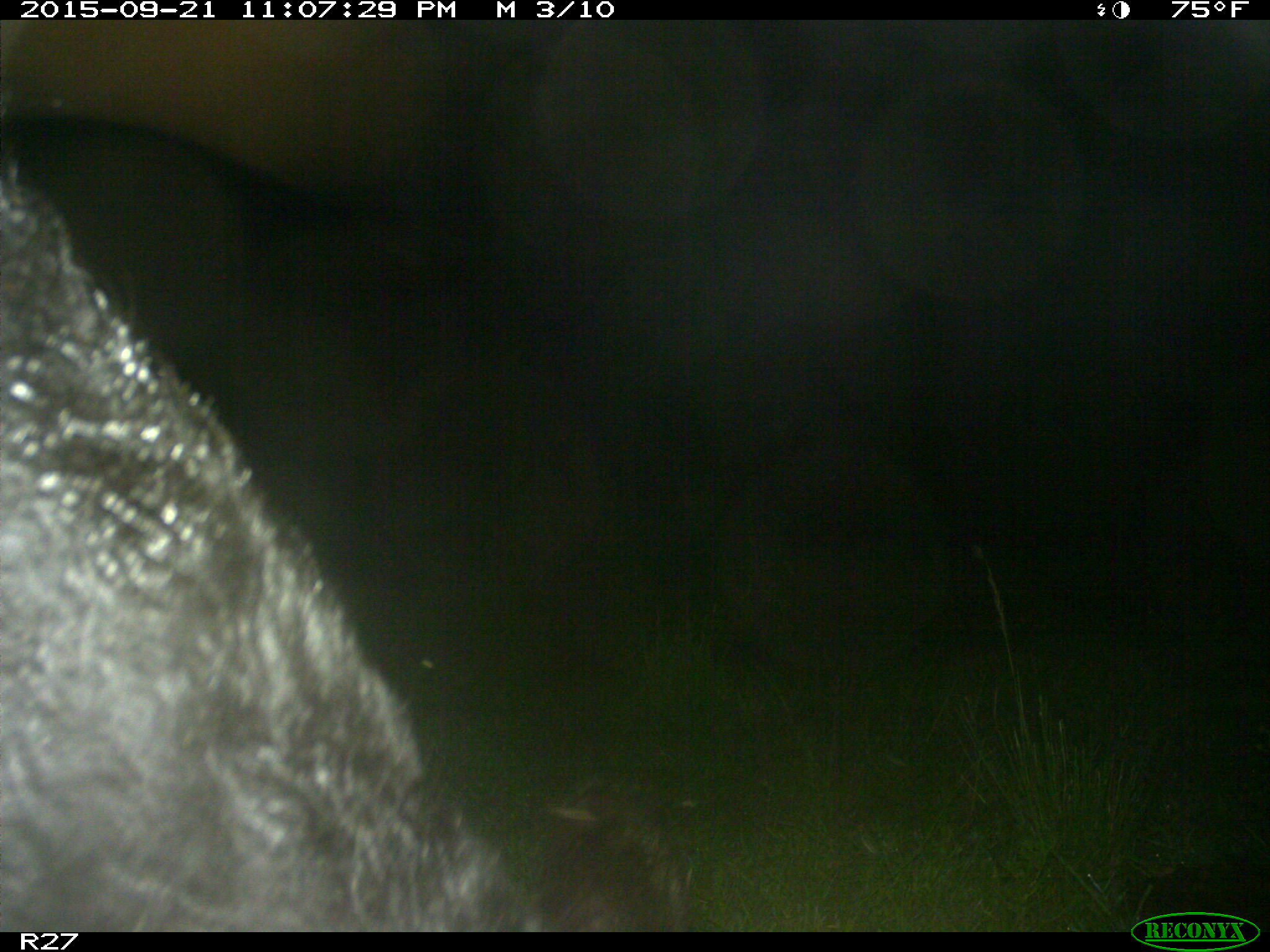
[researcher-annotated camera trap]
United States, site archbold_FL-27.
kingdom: Animalia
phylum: Chordata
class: Mammalia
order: Artiodactyla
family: Bovidae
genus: Bos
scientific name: Bos taurus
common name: domestic cow